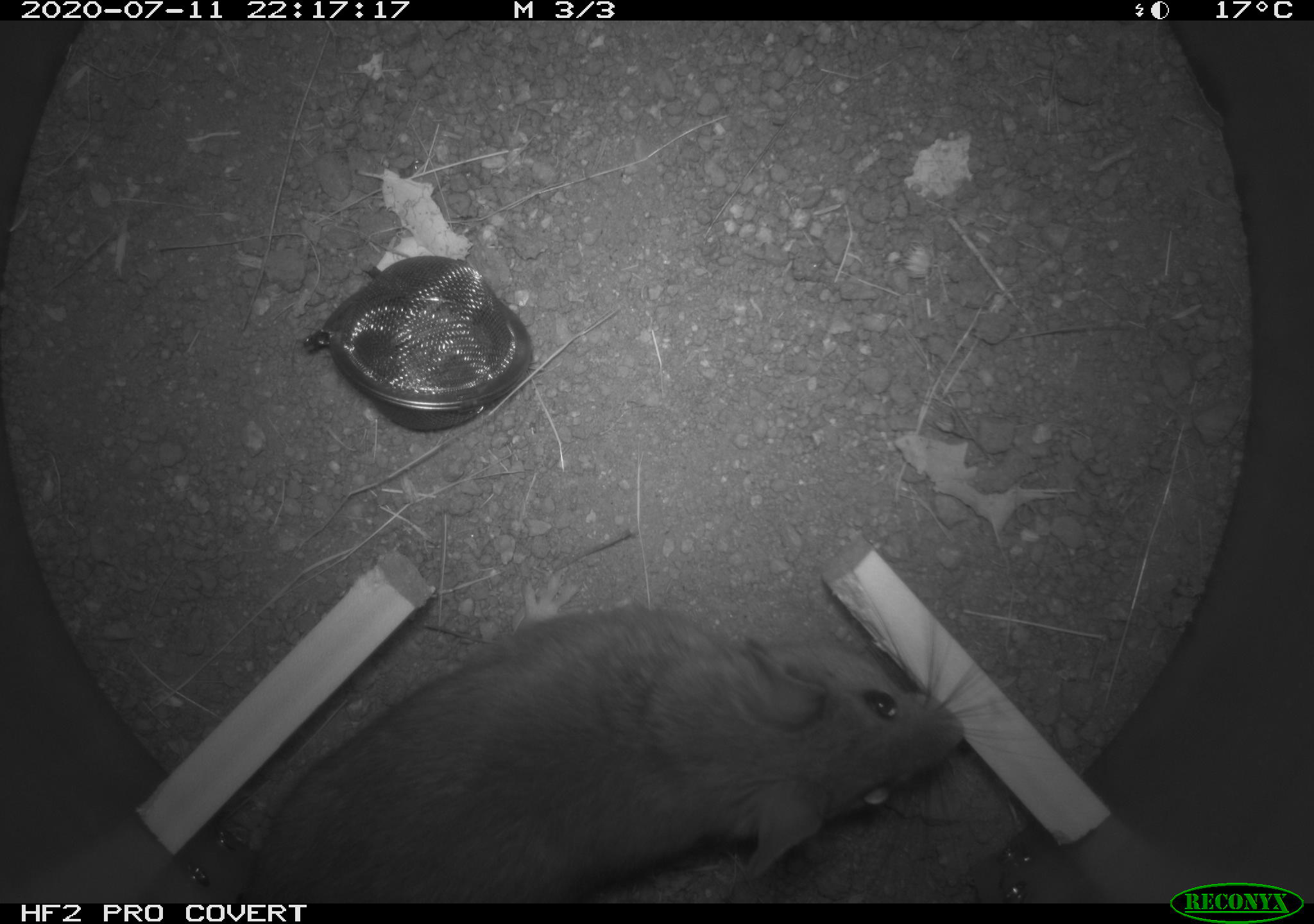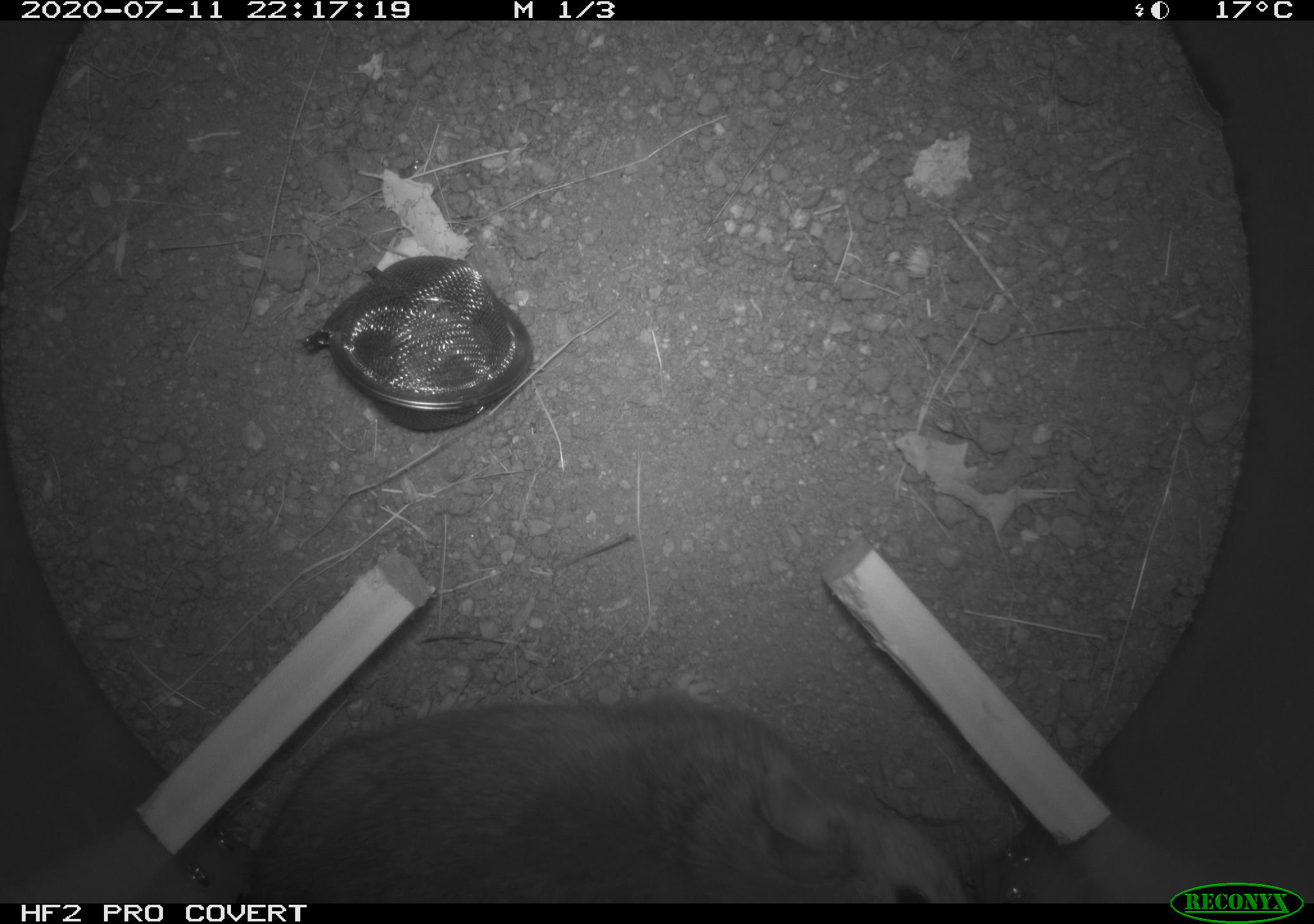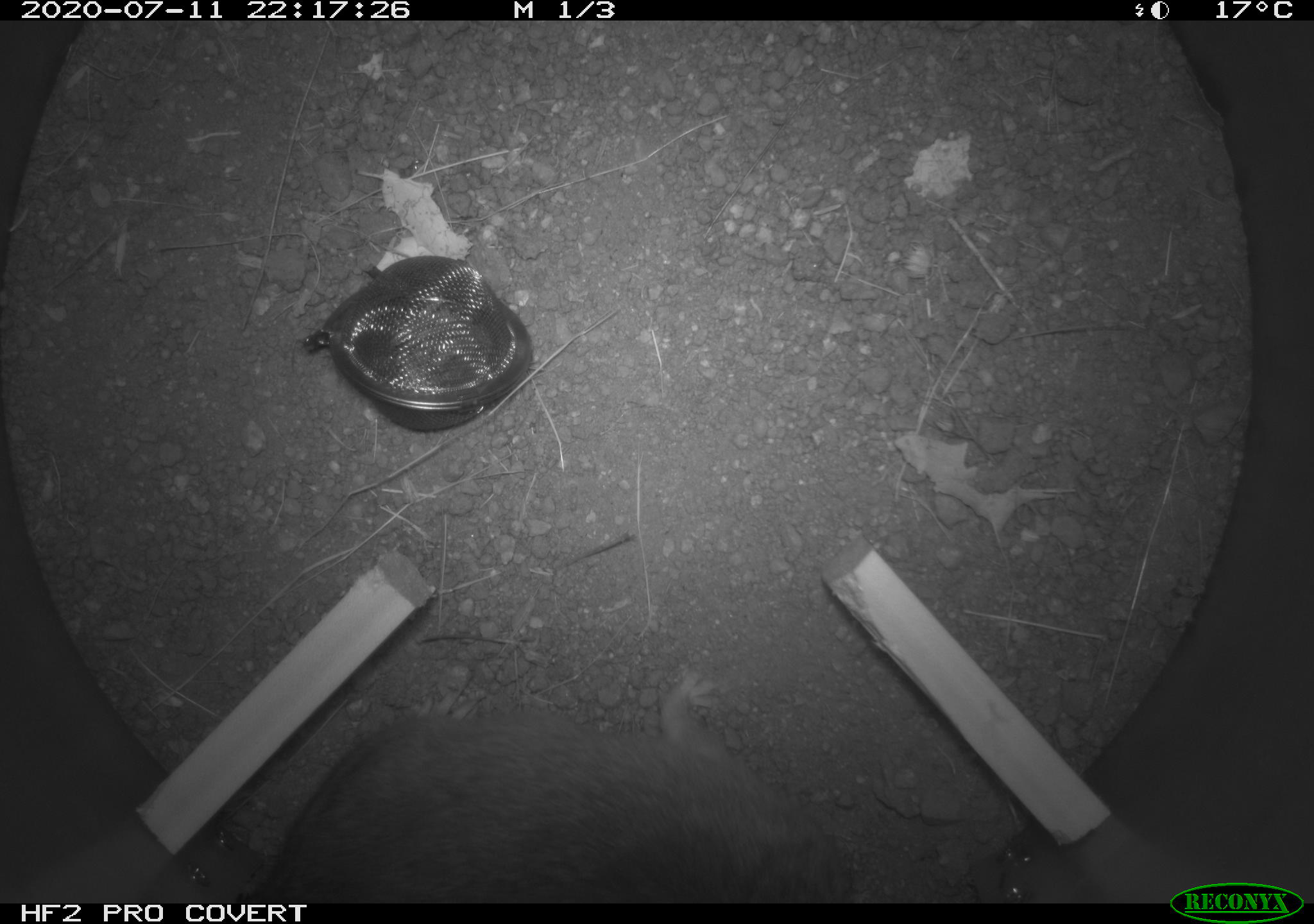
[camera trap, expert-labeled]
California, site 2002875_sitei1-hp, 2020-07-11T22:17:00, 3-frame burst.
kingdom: Animalia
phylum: Chordata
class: Mammalia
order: Rodentia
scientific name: Rodentia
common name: rodent